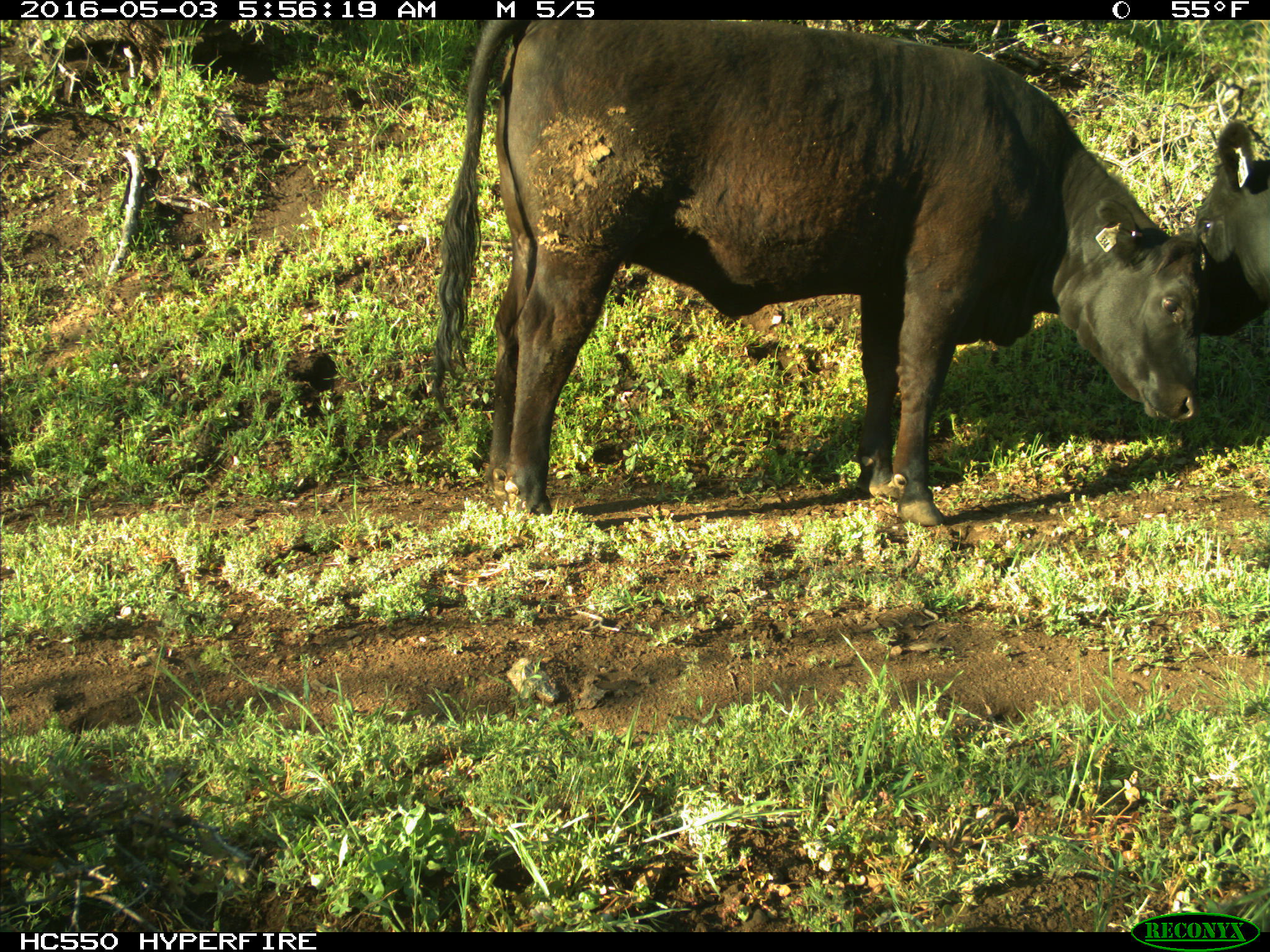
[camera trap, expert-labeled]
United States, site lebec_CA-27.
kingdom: Animalia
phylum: Chordata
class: Mammalia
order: Artiodactyla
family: Bovidae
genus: Bos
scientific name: Bos taurus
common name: domestic cow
Bos taurus (domestic cow).